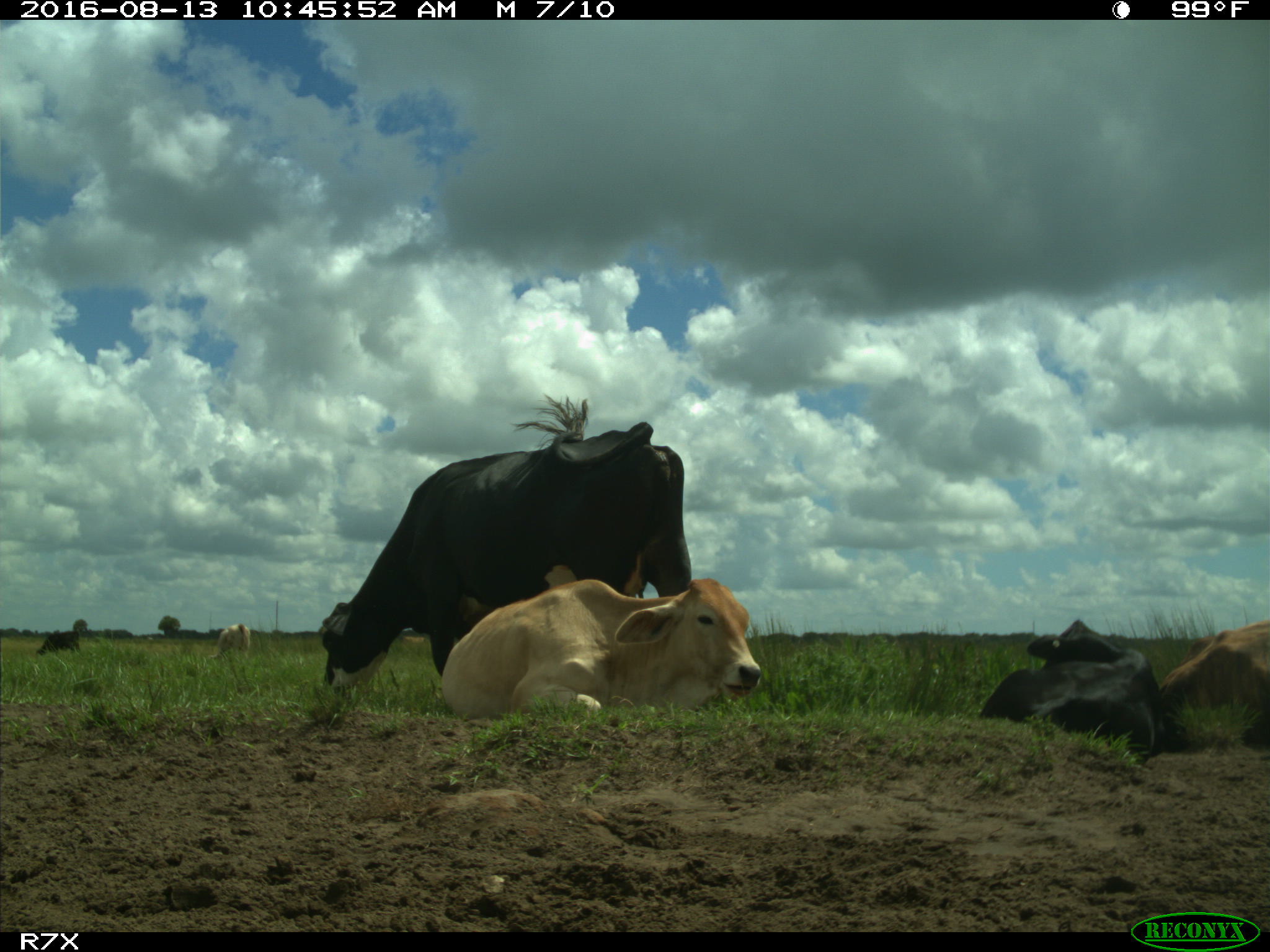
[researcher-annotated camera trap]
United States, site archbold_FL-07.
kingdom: Animalia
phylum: Chordata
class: Mammalia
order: Artiodactyla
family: Bovidae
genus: Bos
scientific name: Bos taurus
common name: domestic cow